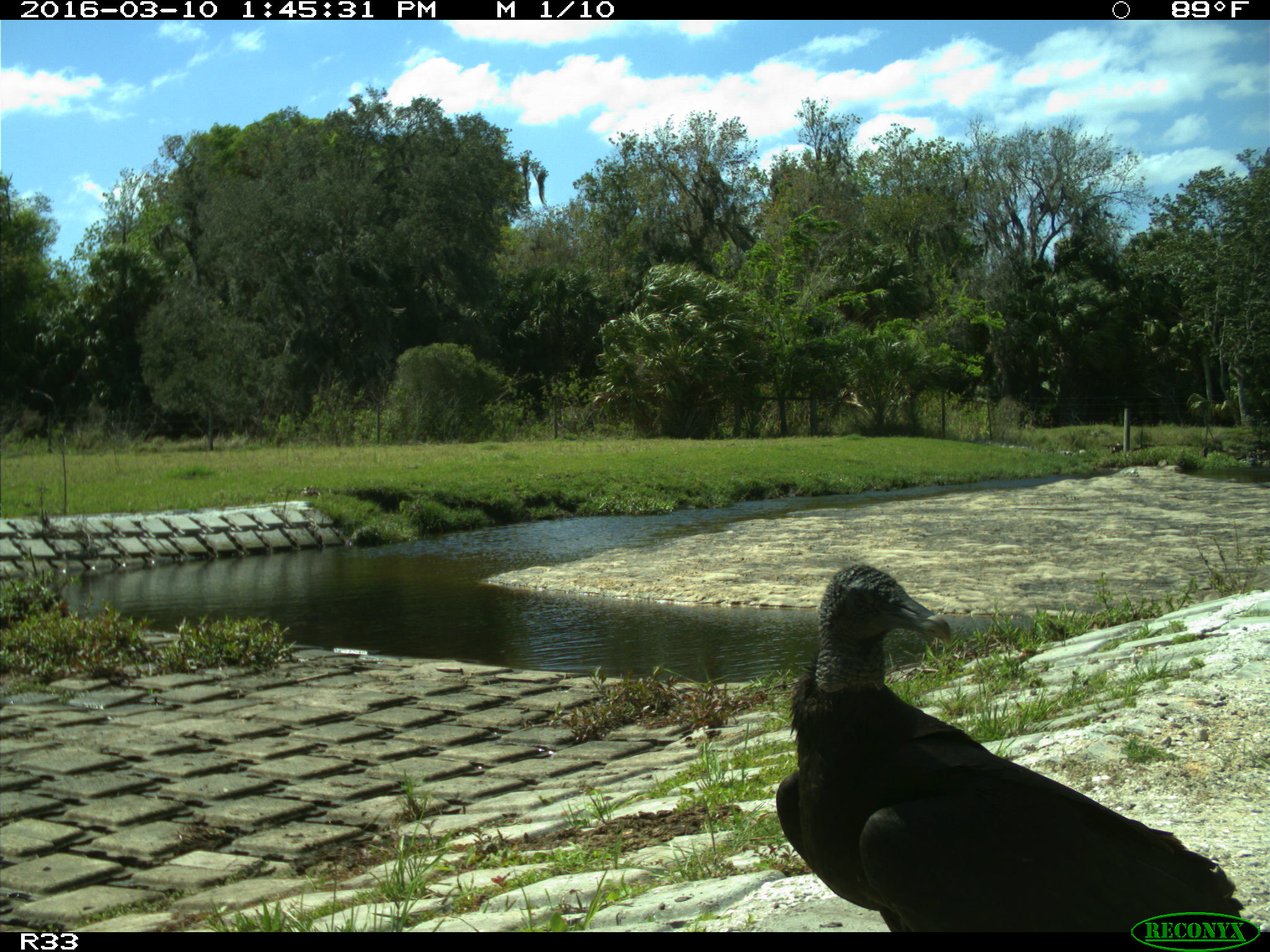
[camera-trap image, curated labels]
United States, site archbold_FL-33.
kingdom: Animalia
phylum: Chordata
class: Aves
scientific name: Aves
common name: birds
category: unidentified bird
Unidentified bird (birds) (Aves).